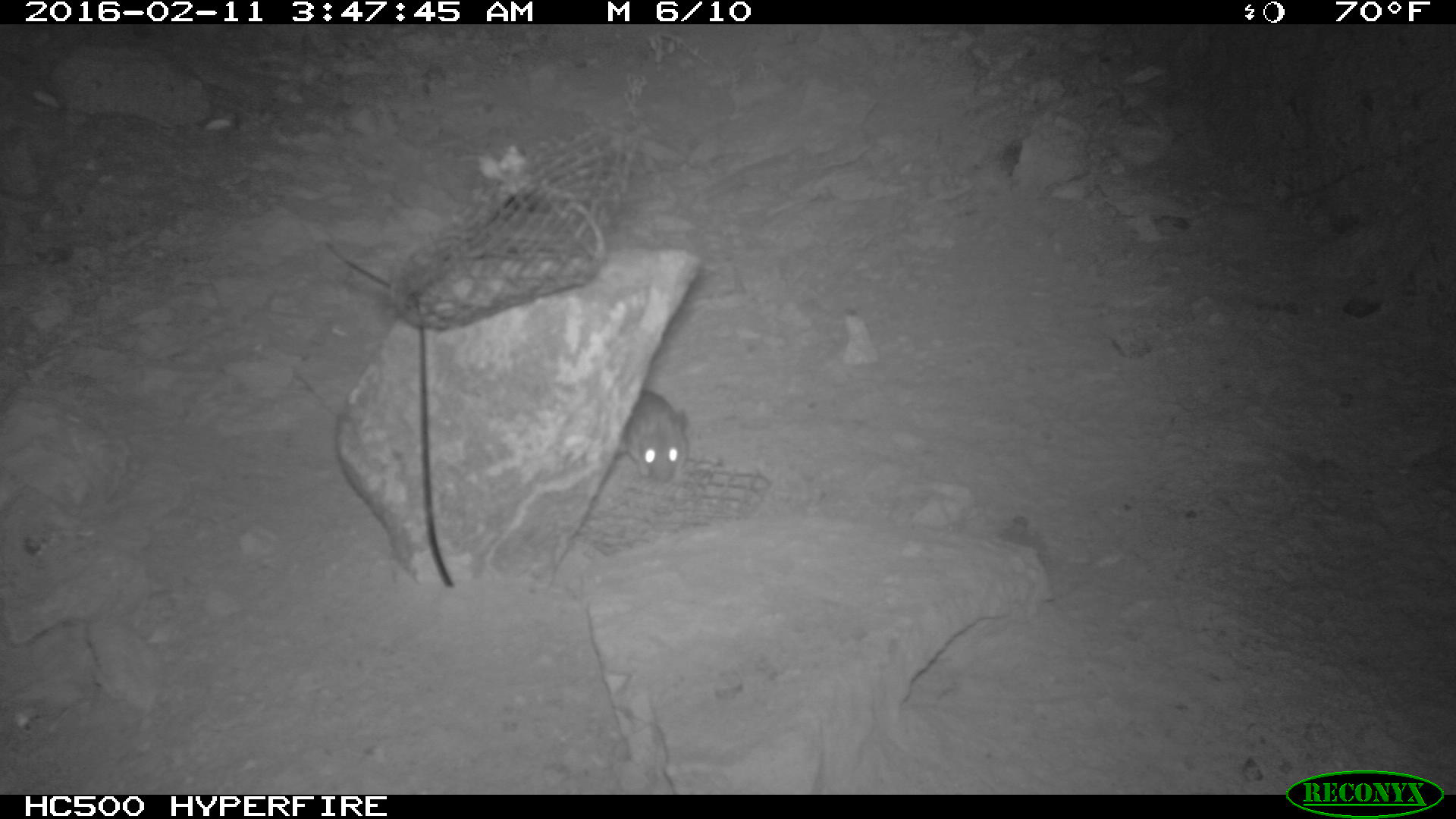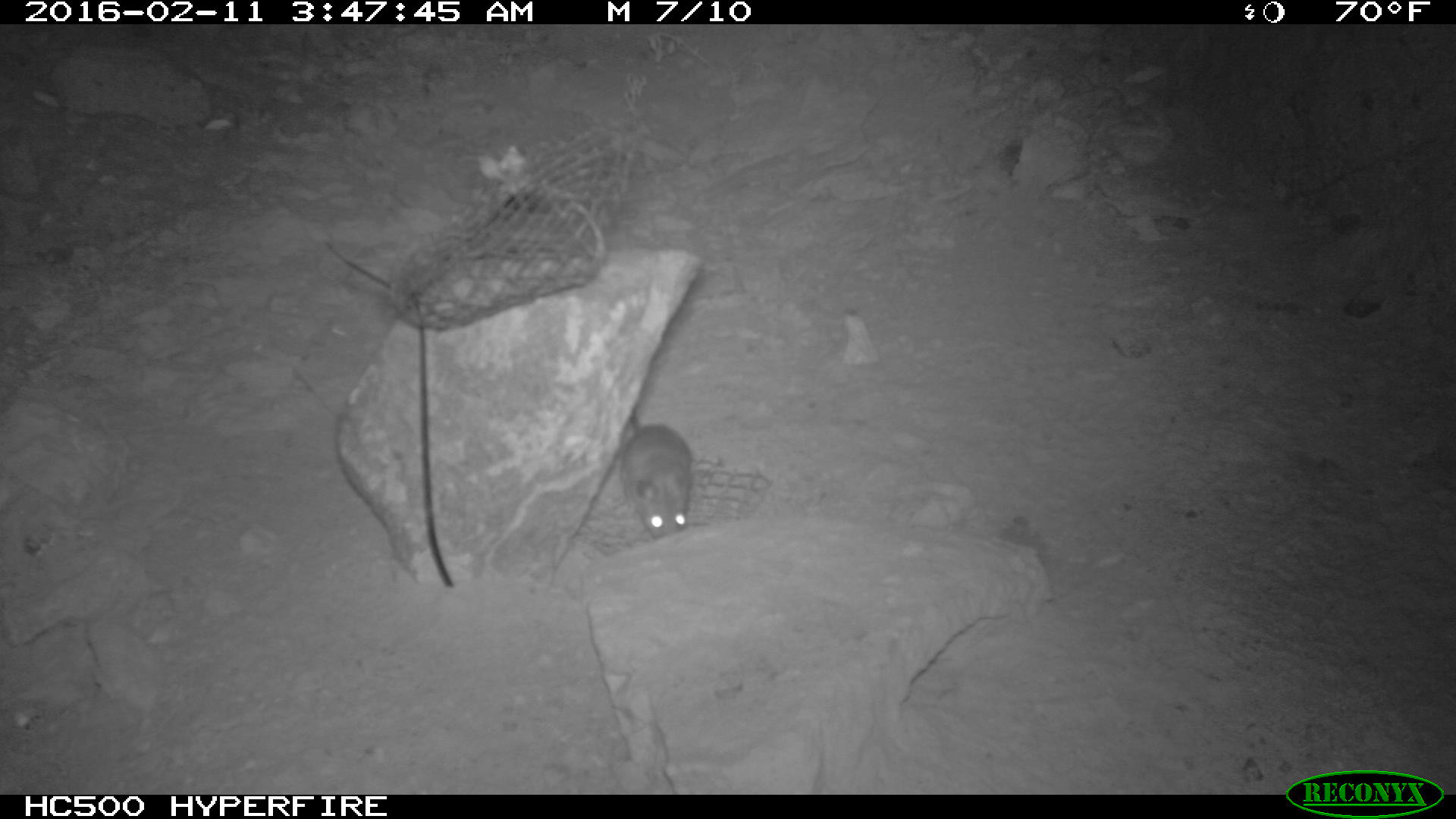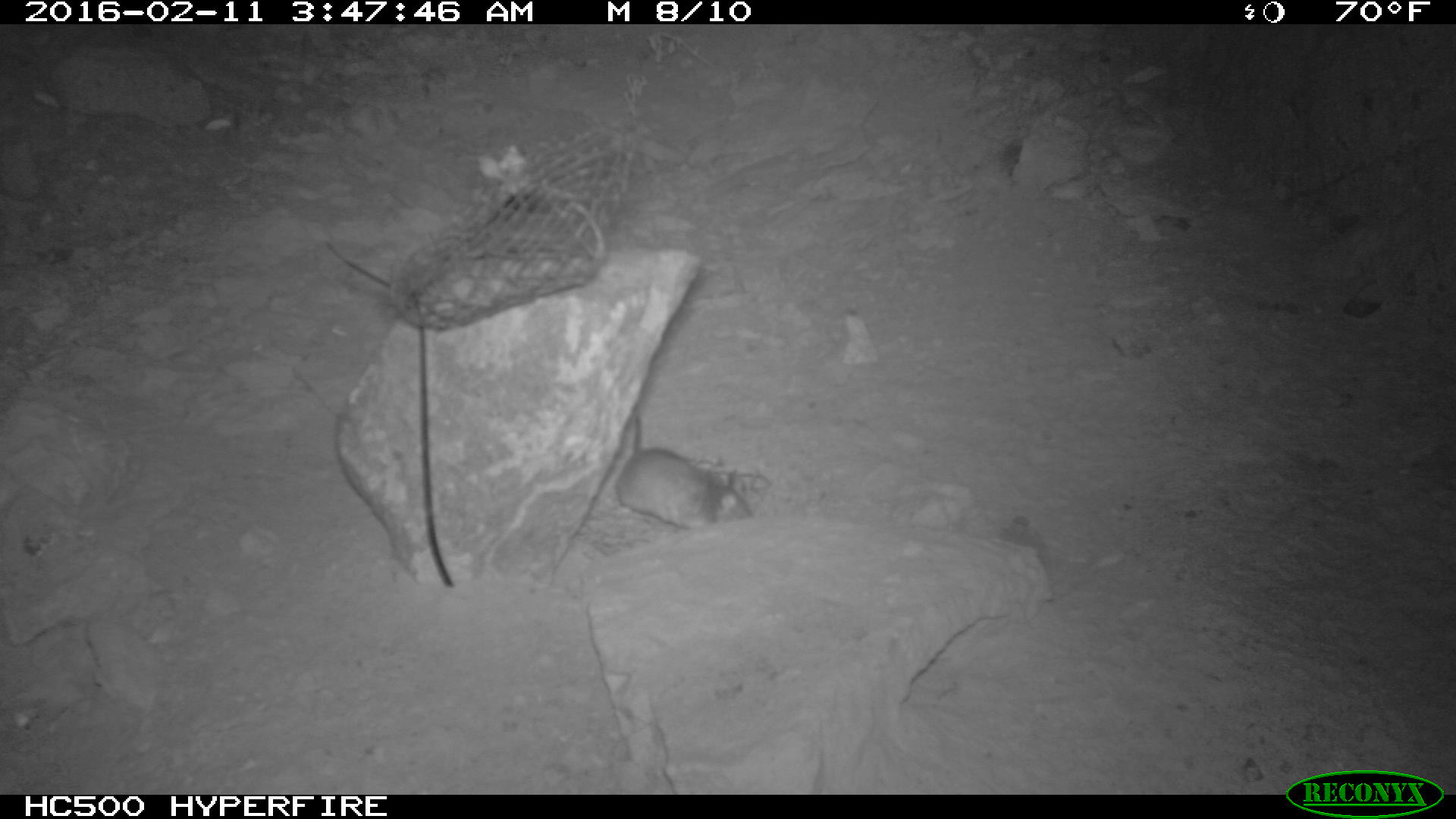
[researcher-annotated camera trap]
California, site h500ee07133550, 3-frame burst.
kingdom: Animalia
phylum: Chordata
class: Mammalia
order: Rodentia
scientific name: Rodentia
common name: rodent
Rodent (Rodentia).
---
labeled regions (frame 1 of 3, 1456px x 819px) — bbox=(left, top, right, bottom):
rodent: bbox=(620, 388, 691, 485)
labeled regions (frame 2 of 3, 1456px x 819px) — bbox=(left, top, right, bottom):
rodent: bbox=(620, 411, 696, 536)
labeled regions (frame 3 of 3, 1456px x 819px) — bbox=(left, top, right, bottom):
rodent: bbox=(606, 410, 755, 529)